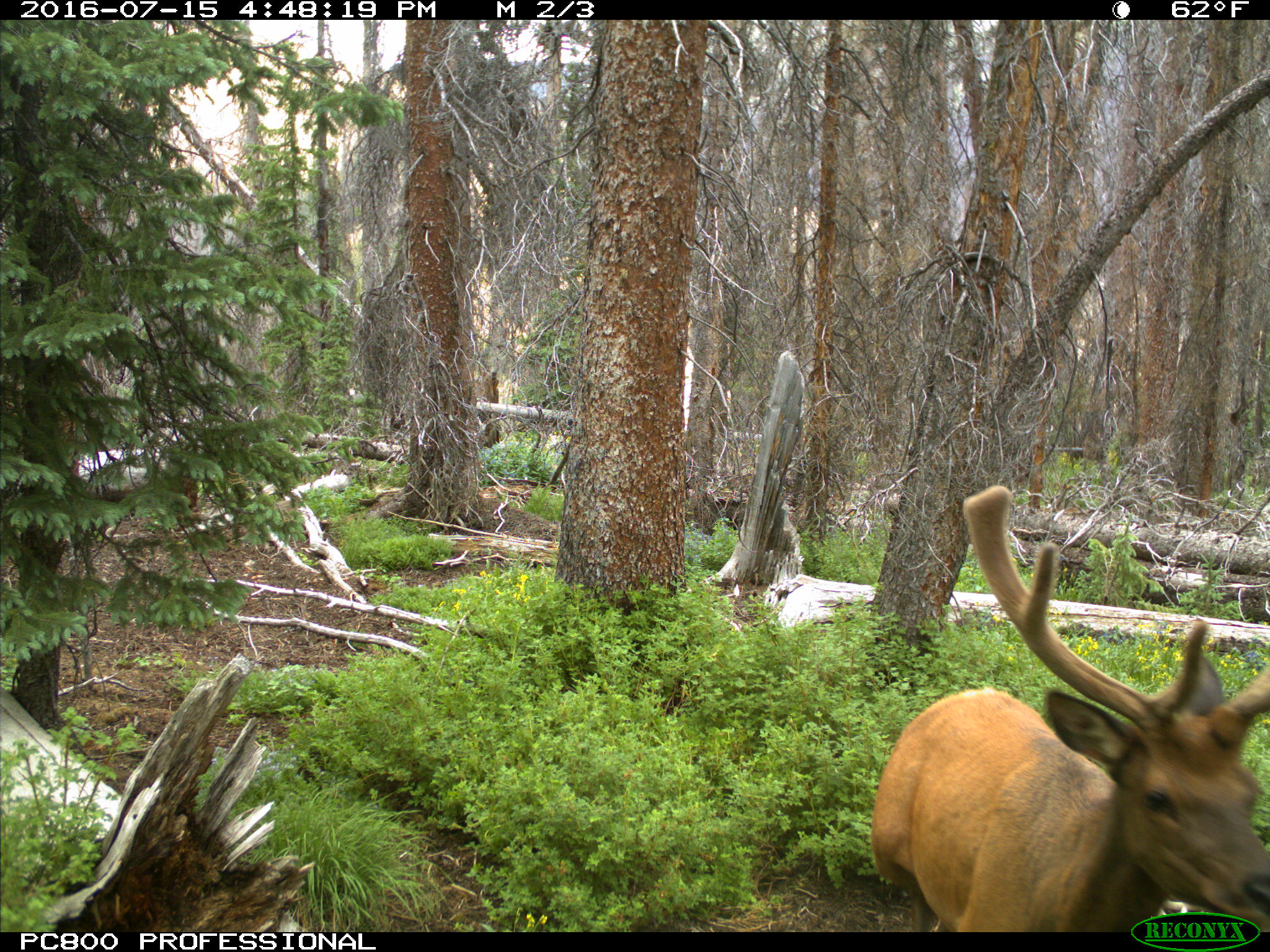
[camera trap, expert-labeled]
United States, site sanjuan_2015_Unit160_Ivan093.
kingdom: Animalia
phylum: Chordata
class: Mammalia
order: Artiodactyla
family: Cervidae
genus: Cervus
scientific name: Cervus elaphus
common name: red deer